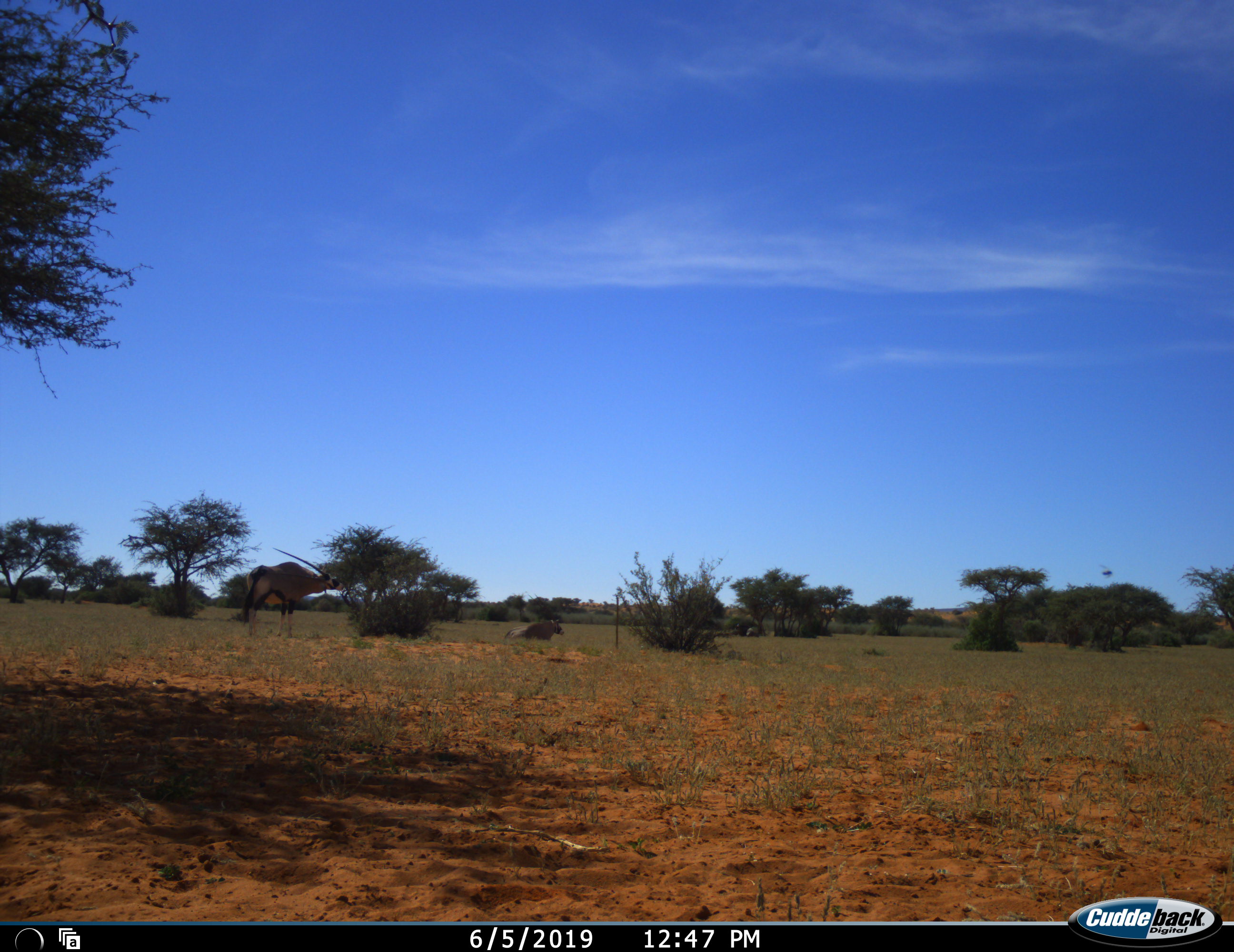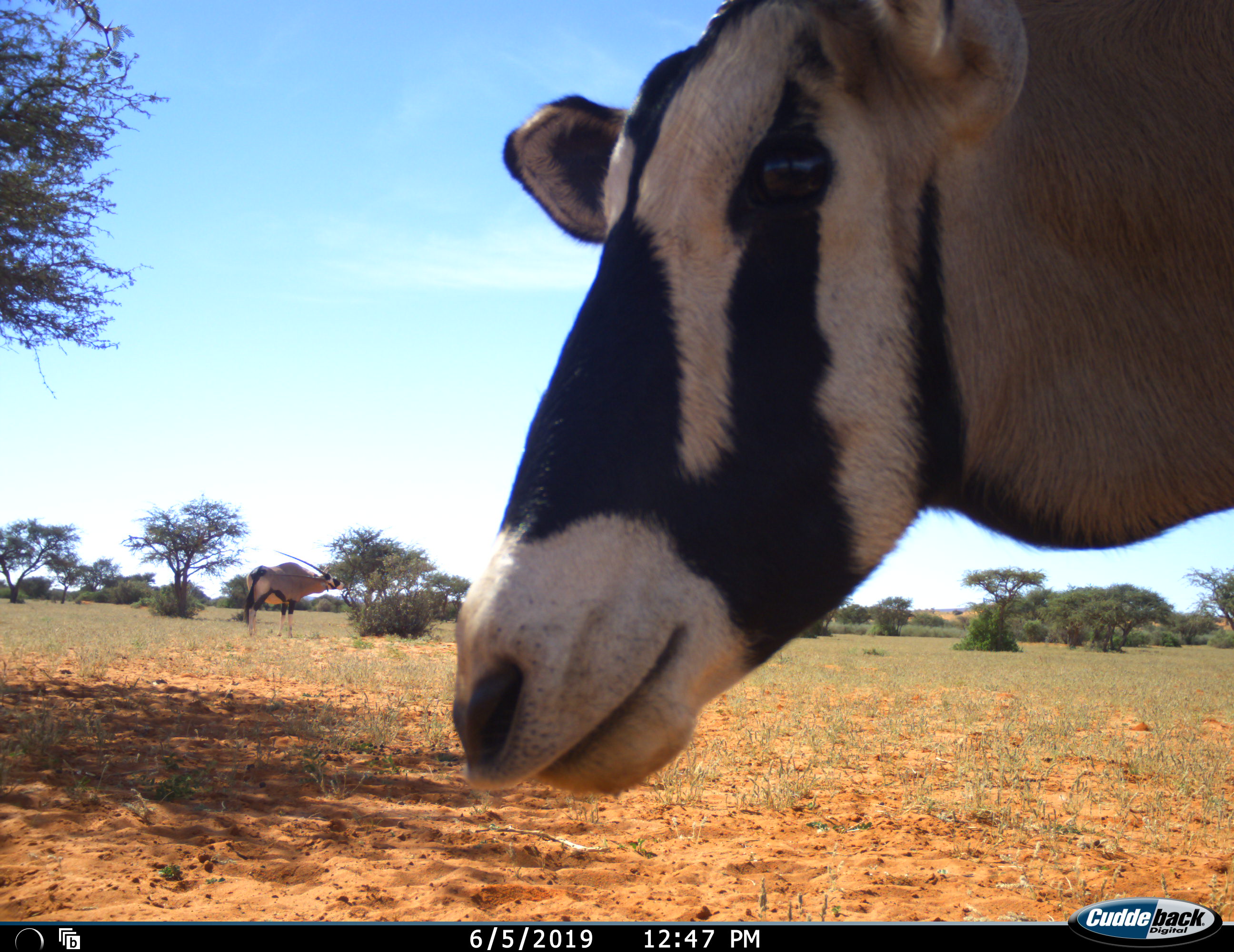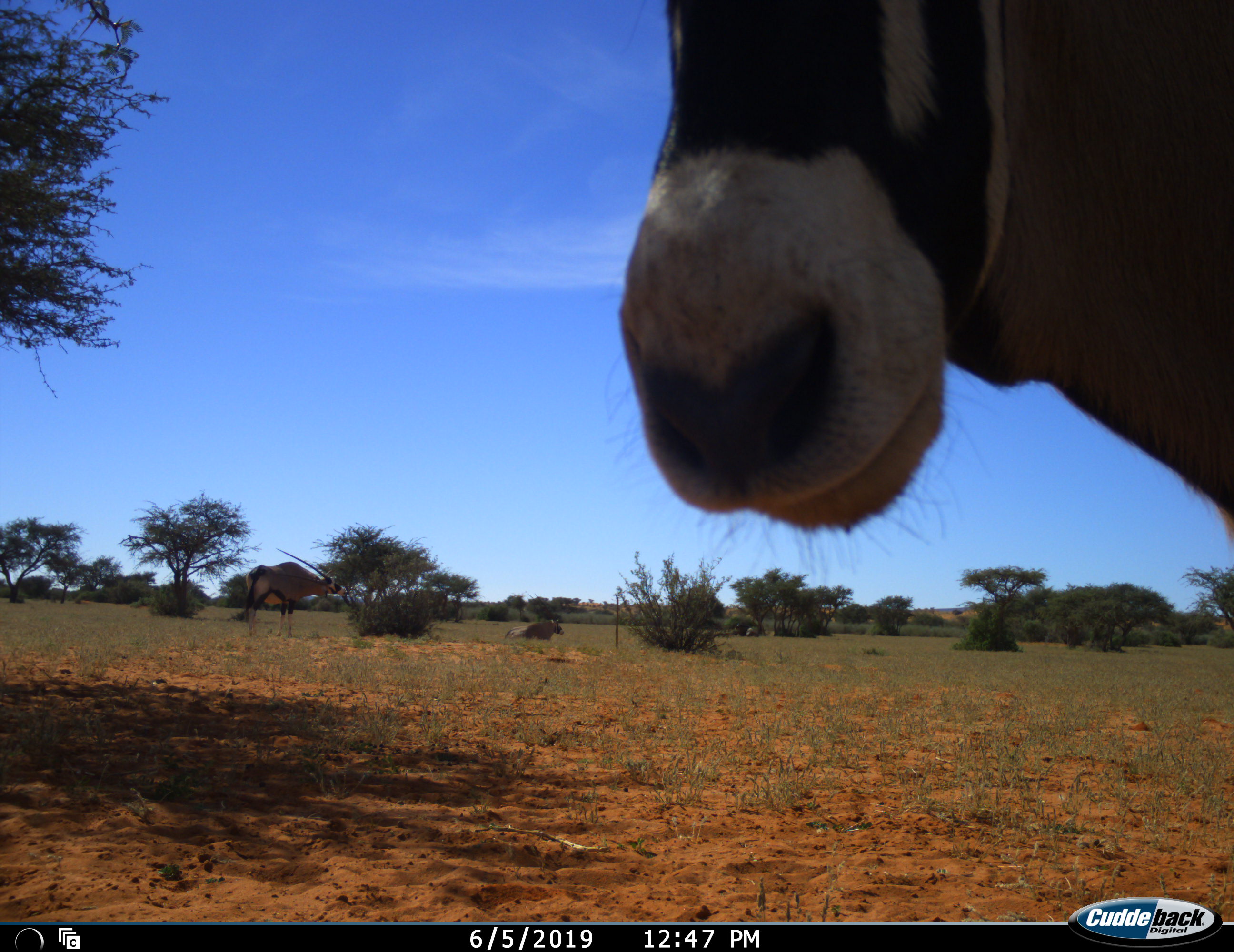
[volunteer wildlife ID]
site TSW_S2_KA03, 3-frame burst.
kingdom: Animalia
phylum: Chordata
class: Mammalia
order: Artiodactyla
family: Bovidae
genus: Oryx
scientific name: Oryx gazella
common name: gemsbok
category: oryx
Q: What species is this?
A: Oryx (gemsbok) (Oryx gazella).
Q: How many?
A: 3.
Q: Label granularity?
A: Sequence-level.